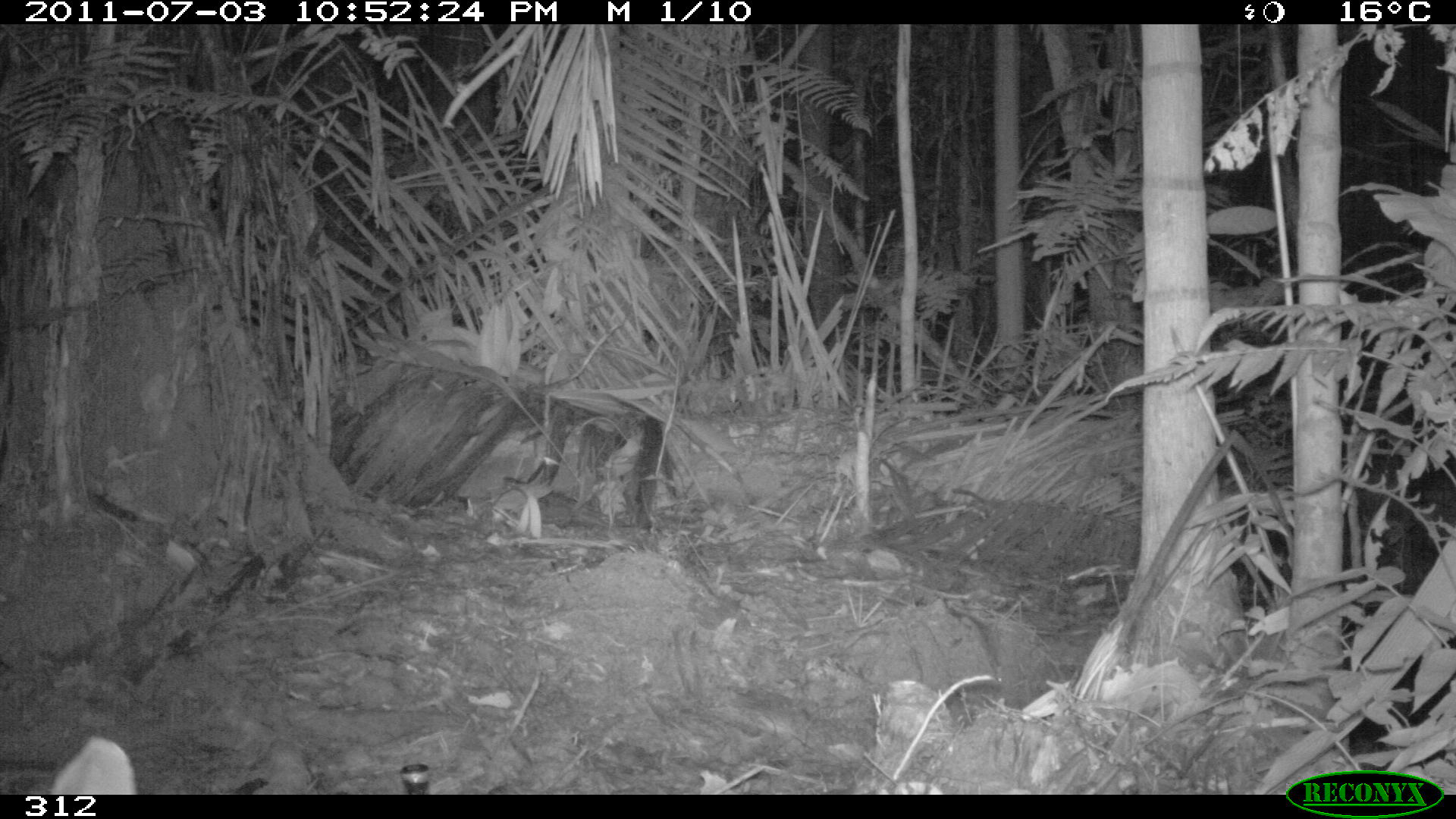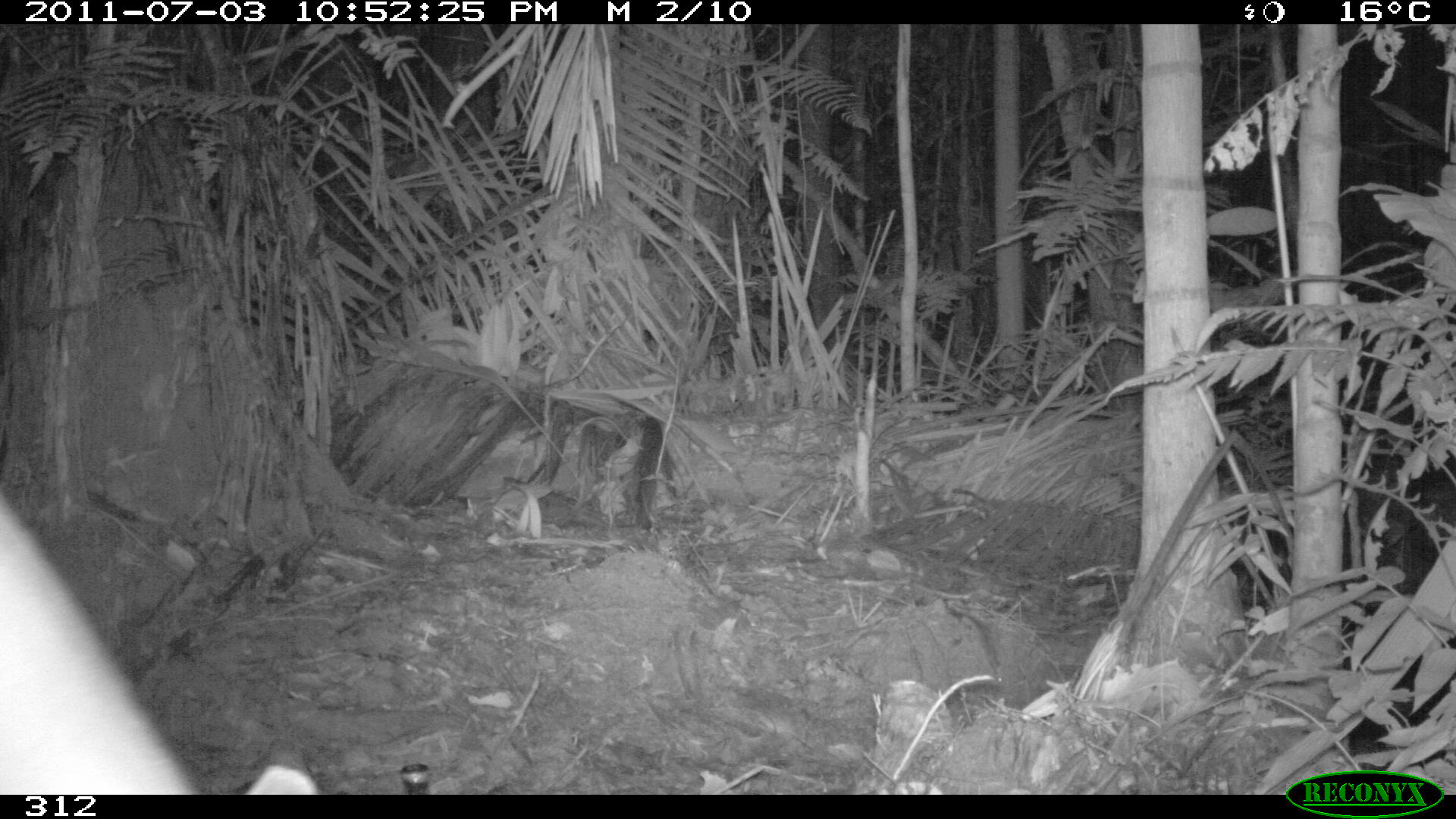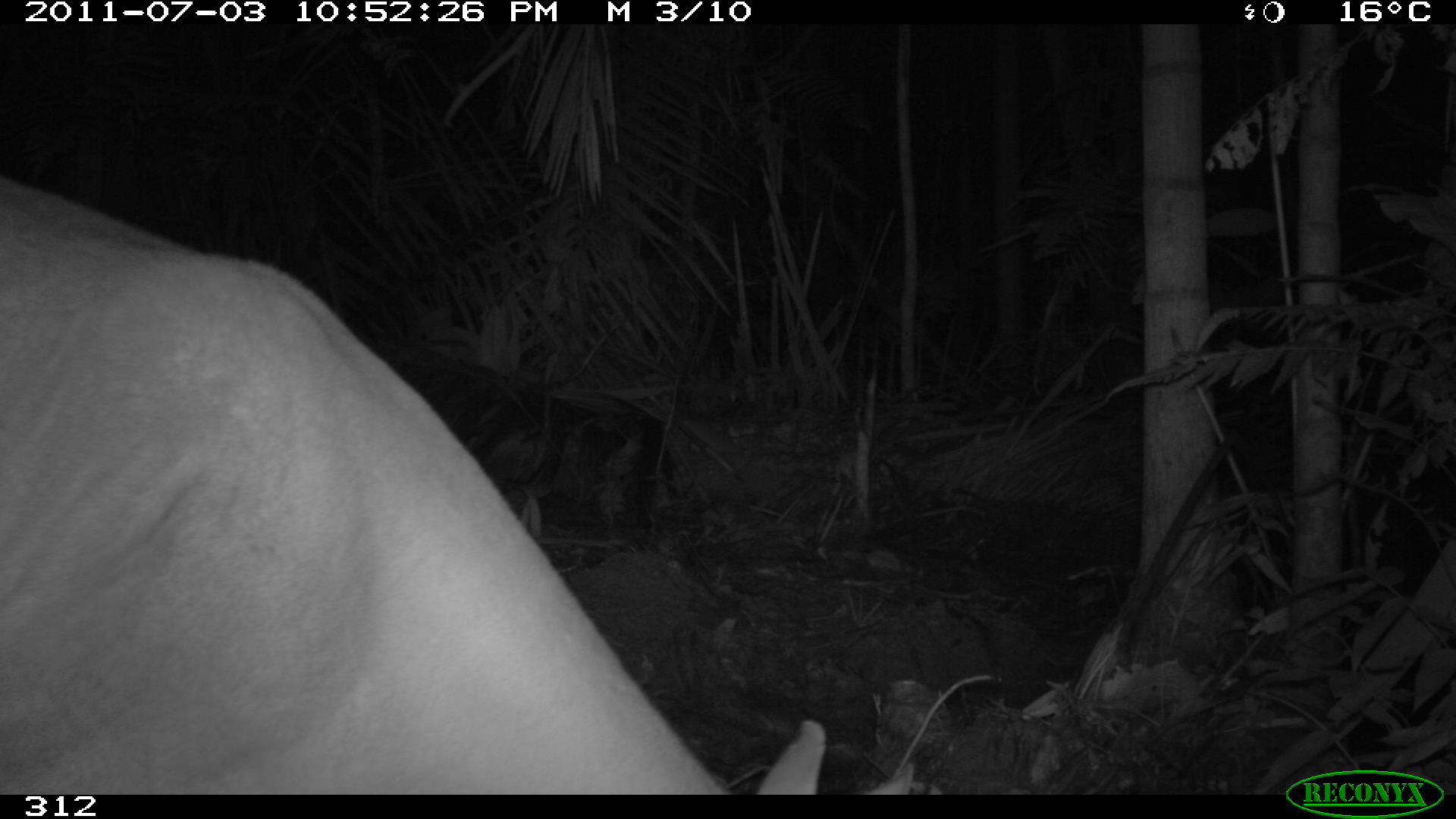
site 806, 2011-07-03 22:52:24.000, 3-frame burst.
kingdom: Animalia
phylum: Chordata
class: Mammalia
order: Artiodactyla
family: Cervidae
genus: Mazama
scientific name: Mazama americana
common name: red brocket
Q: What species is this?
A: Mazama americana (red brocket).